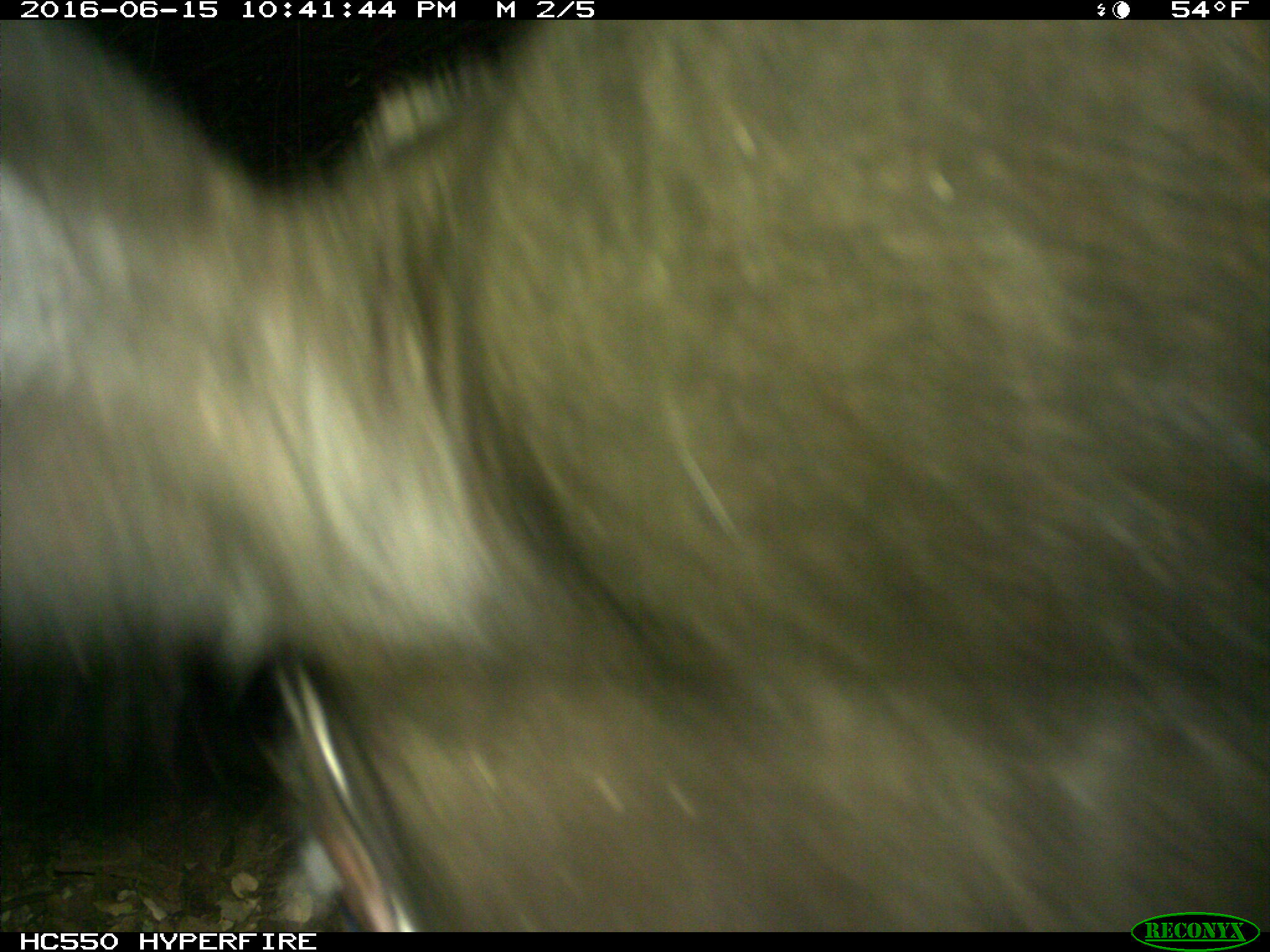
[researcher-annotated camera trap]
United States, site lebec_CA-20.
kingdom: Animalia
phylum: Chordata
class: Mammalia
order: Artiodactyla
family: Bovidae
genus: Bos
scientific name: Bos taurus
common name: domestic cow